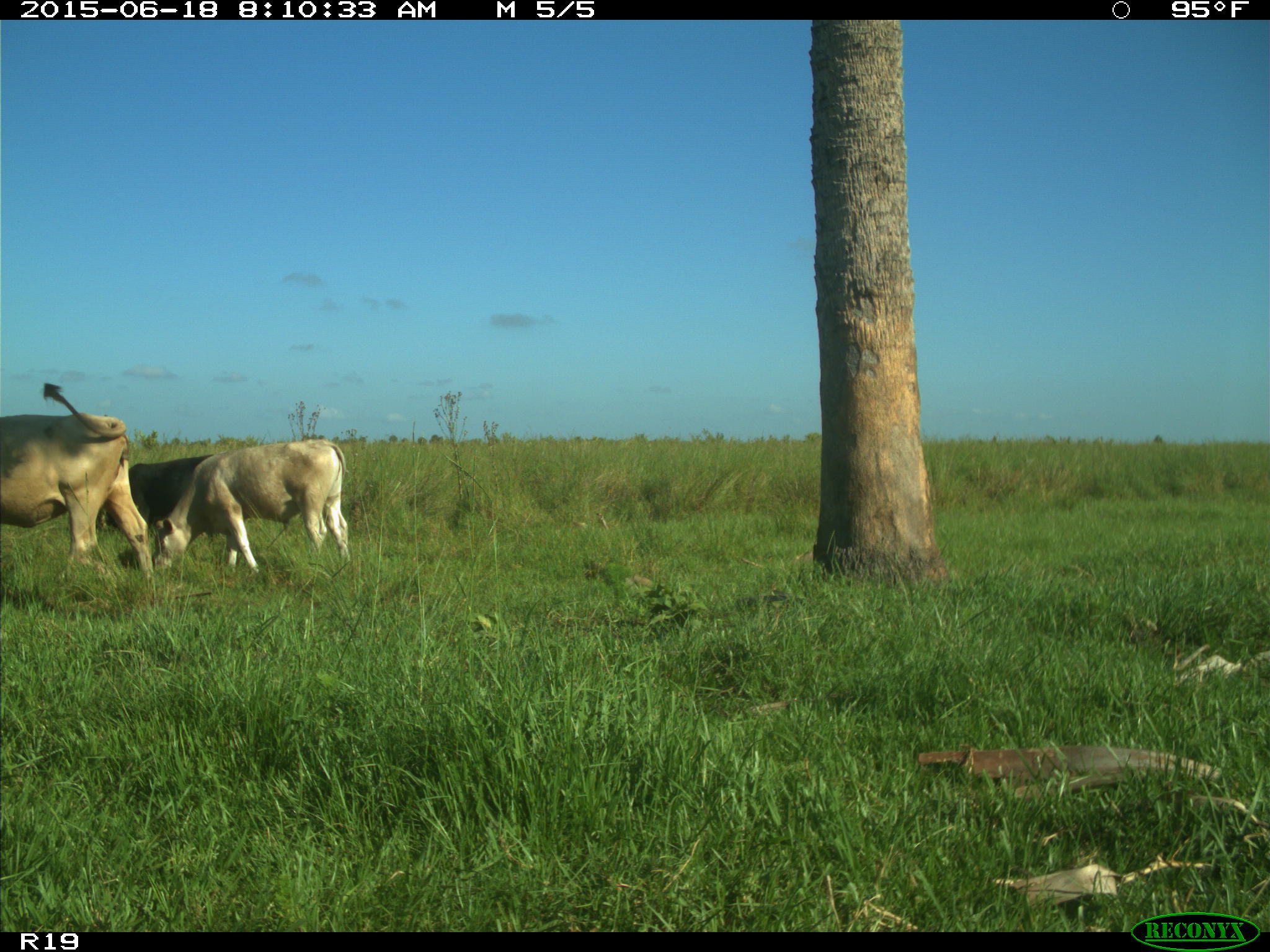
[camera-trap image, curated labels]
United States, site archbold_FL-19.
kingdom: Animalia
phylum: Chordata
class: Mammalia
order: Artiodactyla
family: Bovidae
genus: Bos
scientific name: Bos taurus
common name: domestic cow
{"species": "Bos taurus (domestic cow)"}